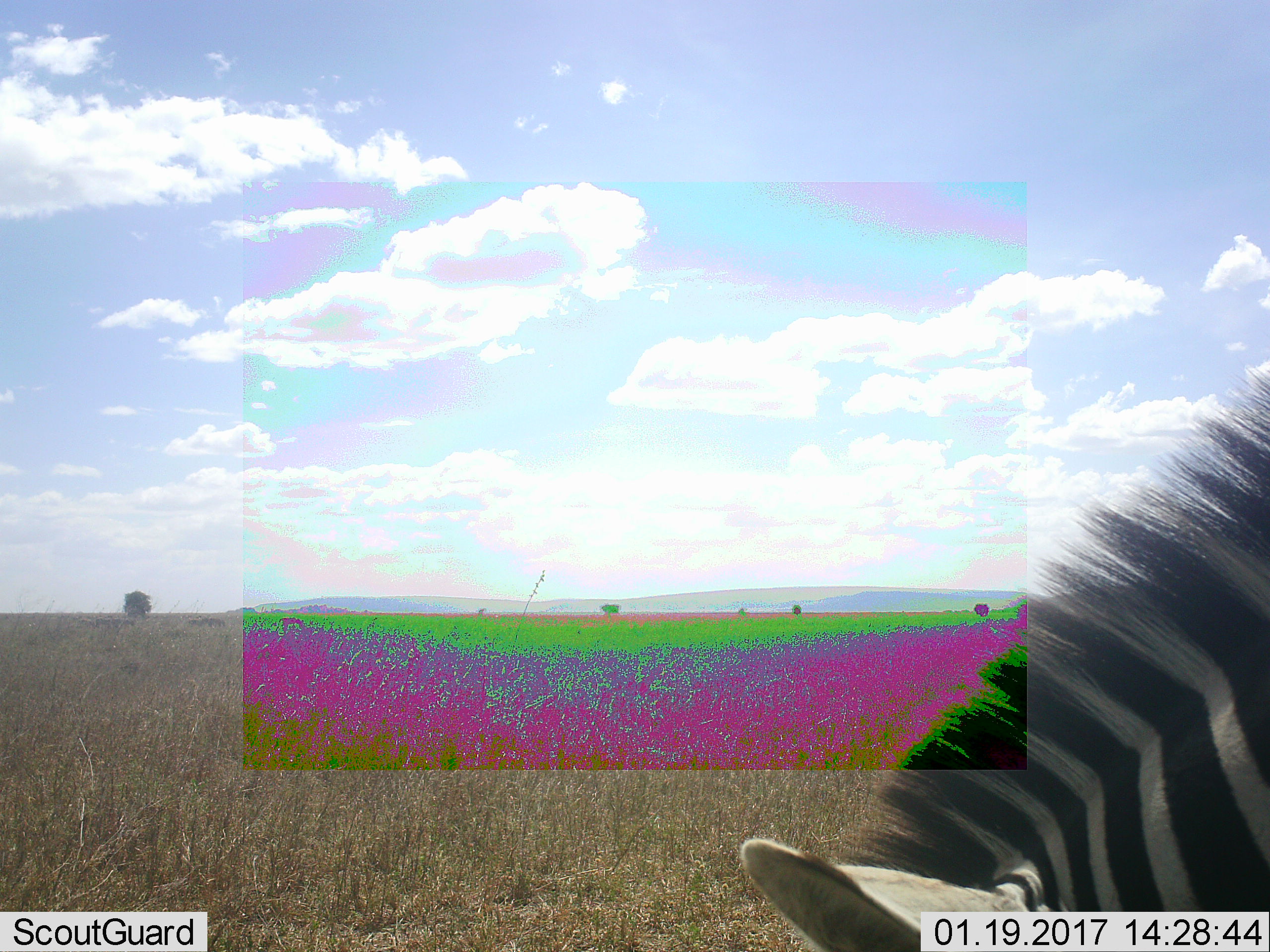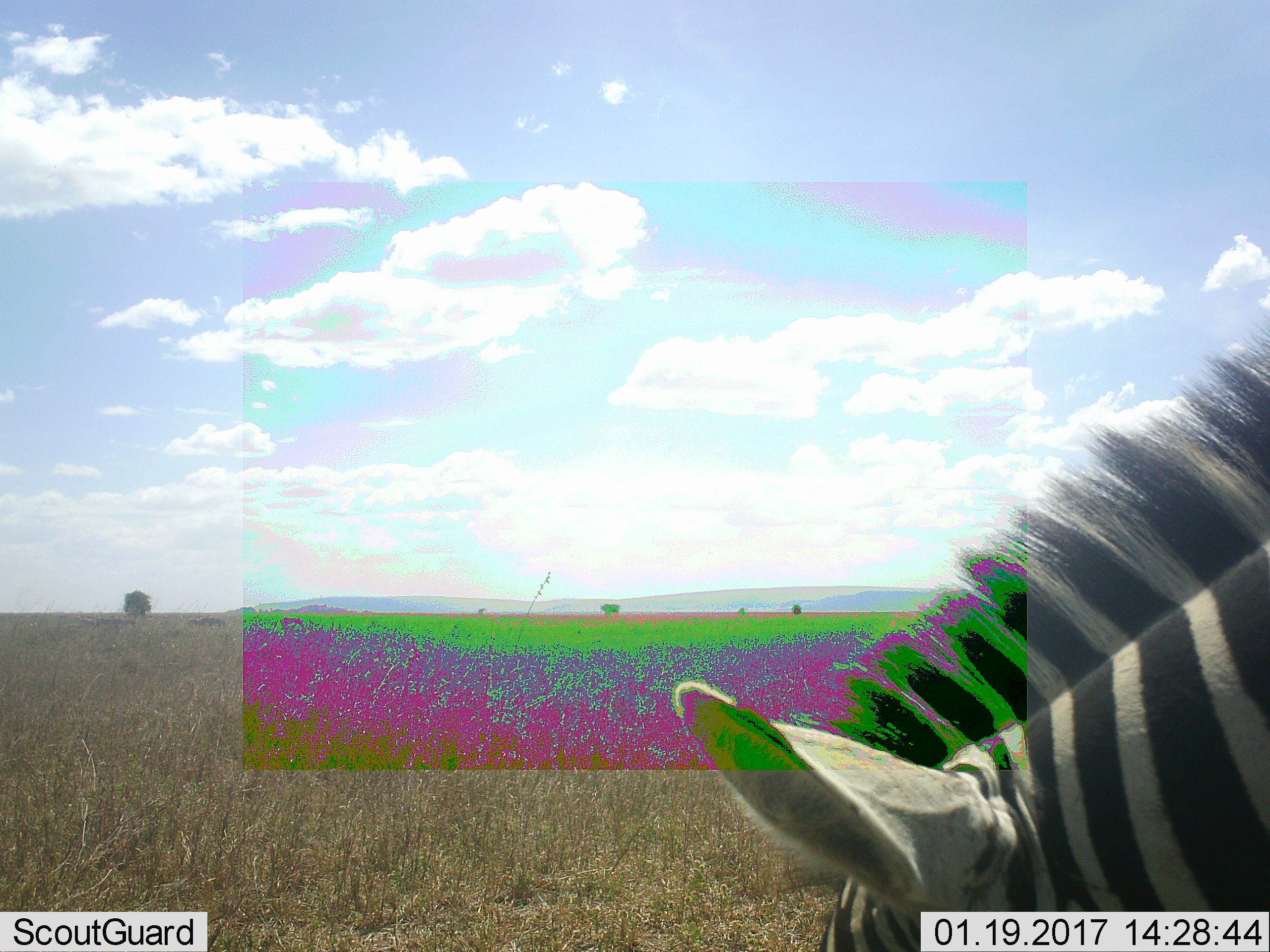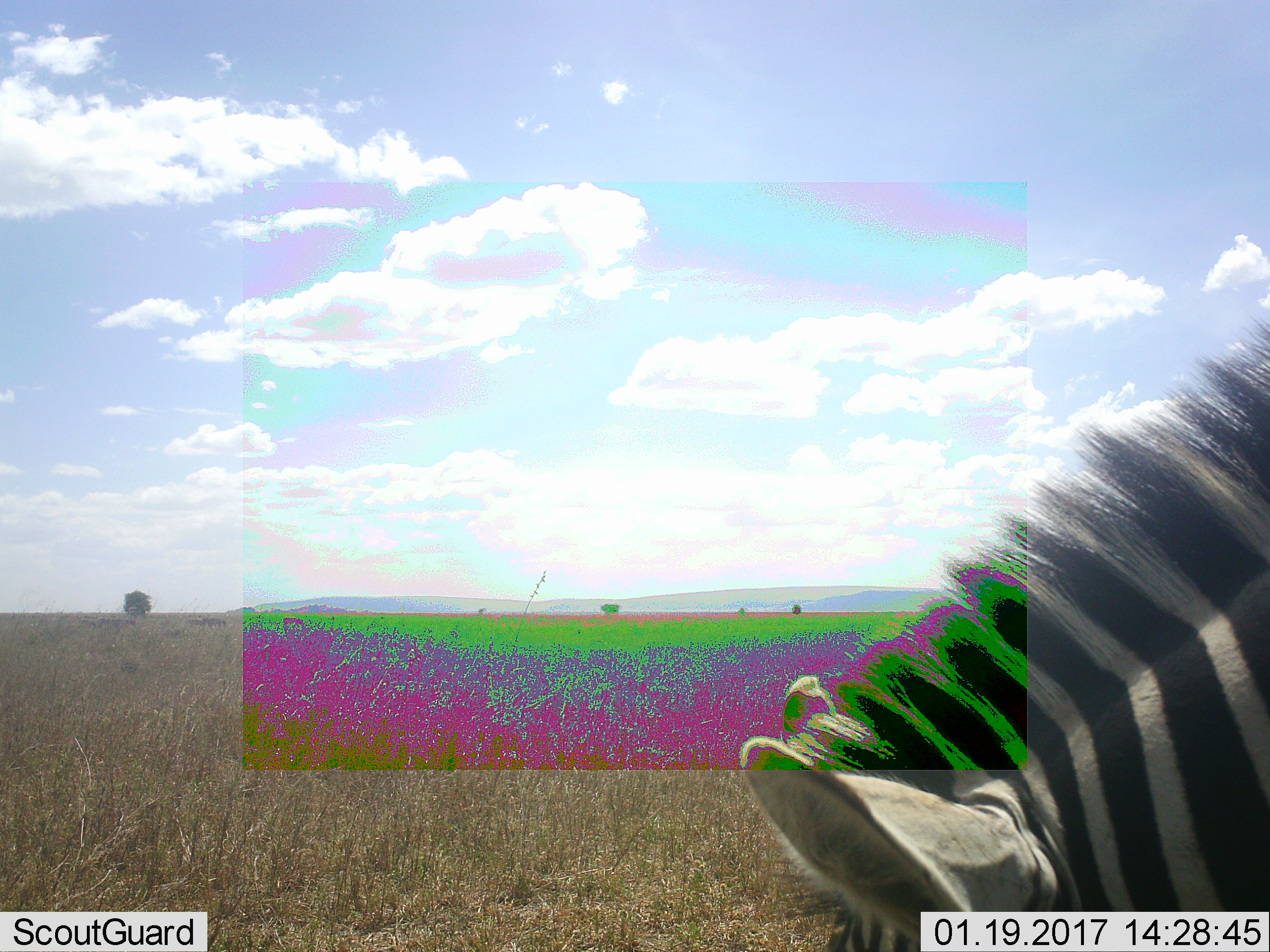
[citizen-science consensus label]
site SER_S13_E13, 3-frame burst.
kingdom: Animalia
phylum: Chordata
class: Mammalia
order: Perissodactyla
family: Equidae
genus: Equus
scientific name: Equus quagga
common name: plains zebra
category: zebraplains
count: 1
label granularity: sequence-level